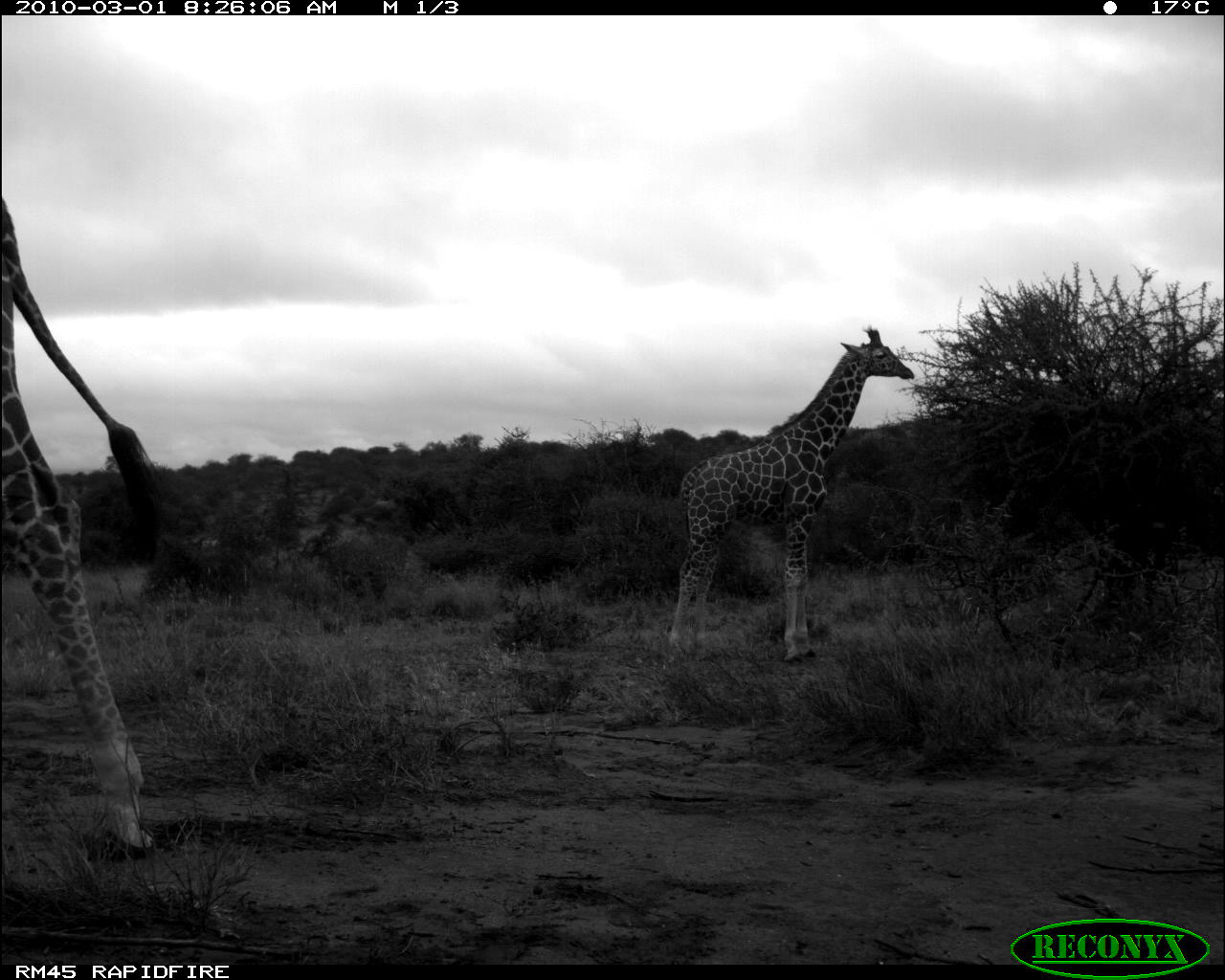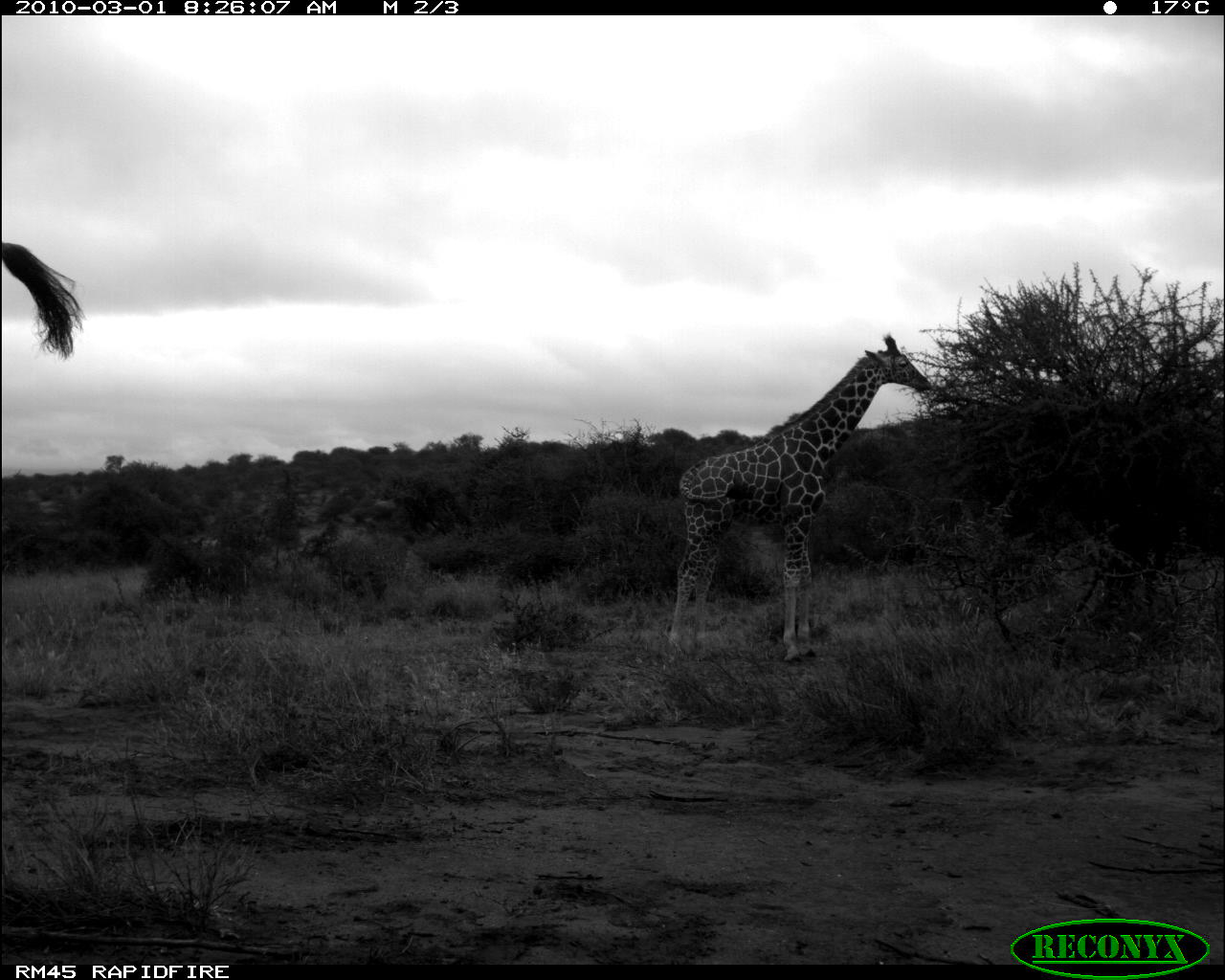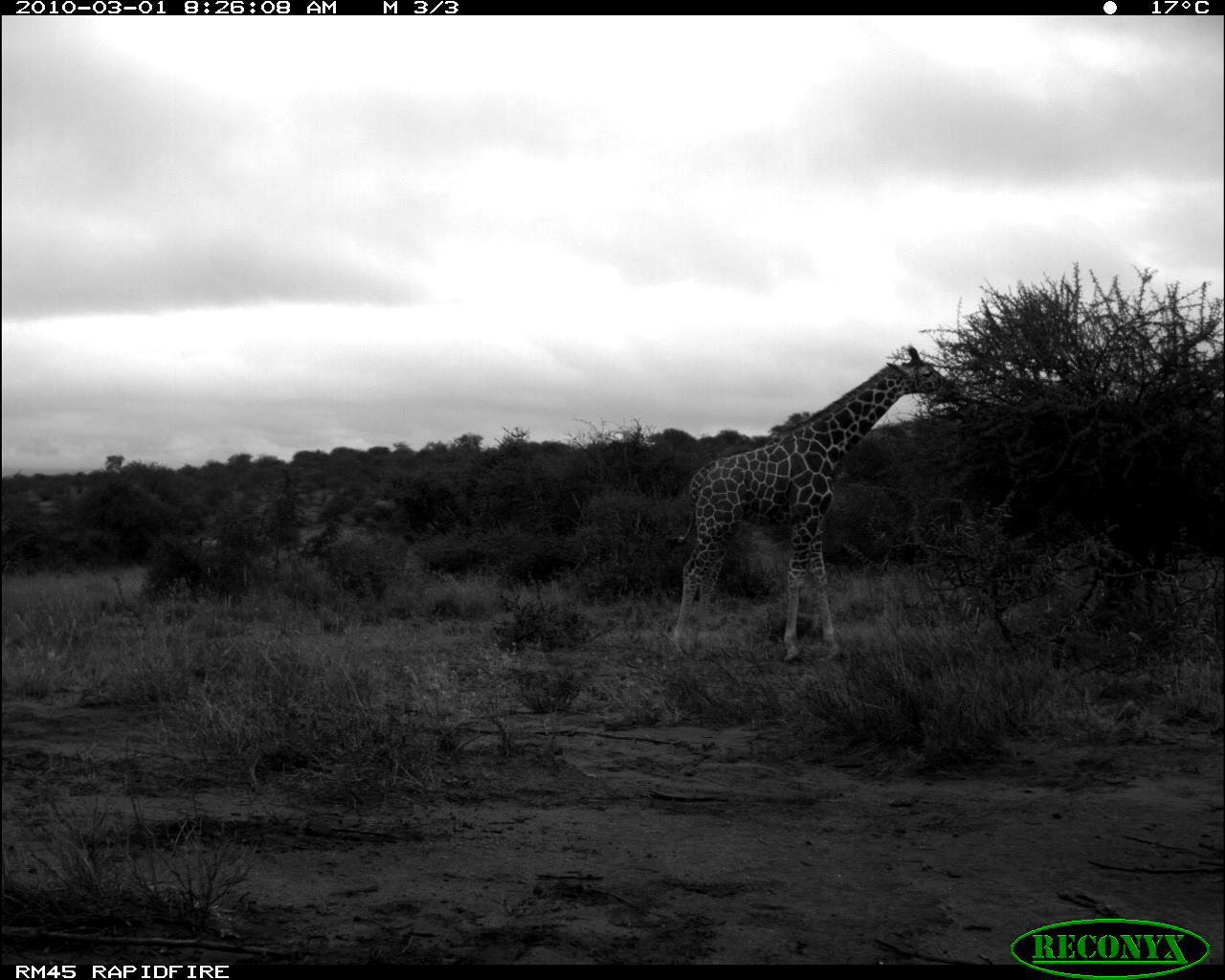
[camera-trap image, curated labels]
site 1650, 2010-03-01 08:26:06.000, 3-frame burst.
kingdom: Animalia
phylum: Chordata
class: Mammalia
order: Artiodactyla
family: Giraffidae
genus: Giraffa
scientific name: Giraffa camelopardalis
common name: giraffe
Giraffa camelopardalis (giraffe), count 2.